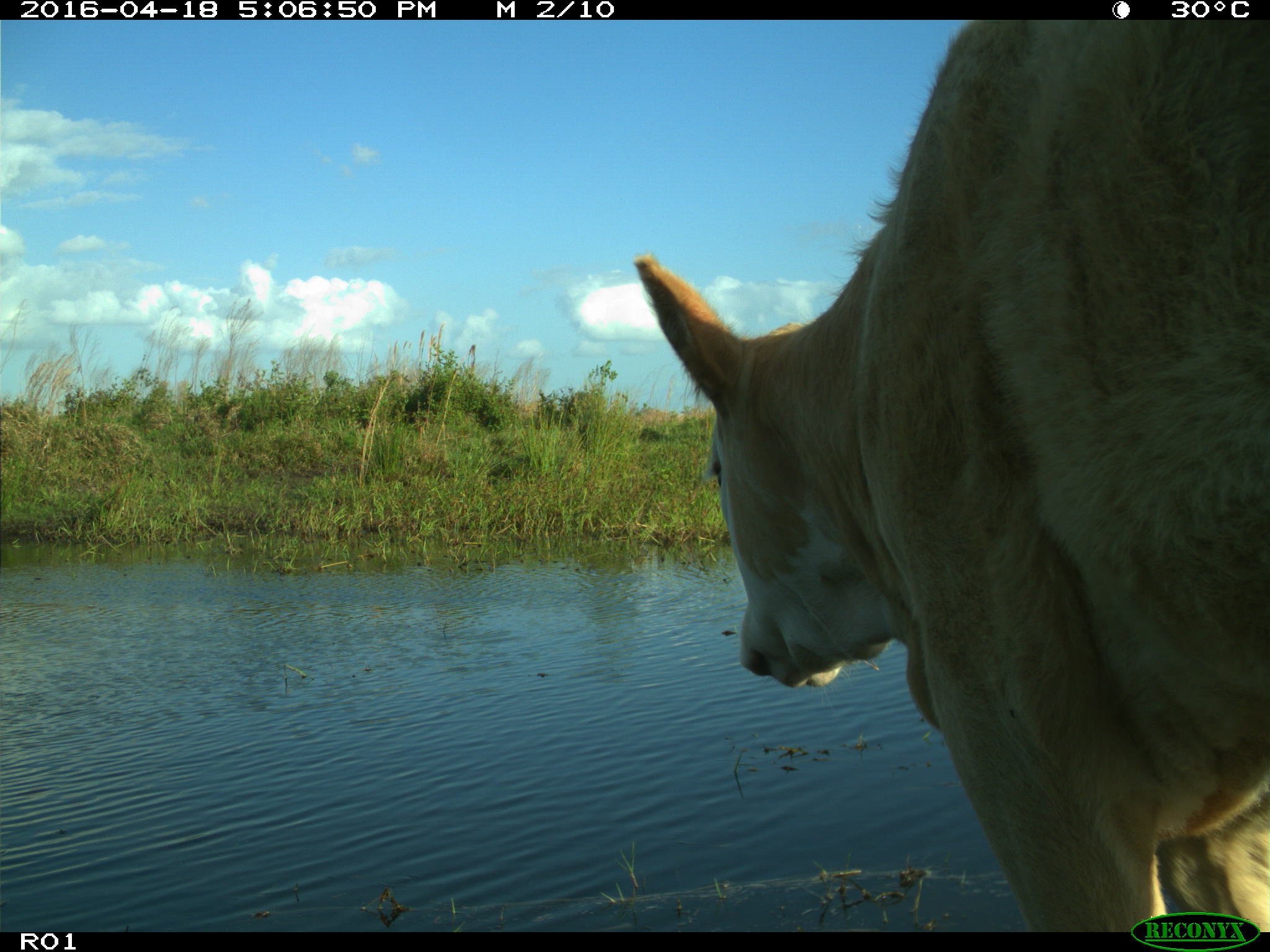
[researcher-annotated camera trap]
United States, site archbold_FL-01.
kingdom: Animalia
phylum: Chordata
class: Mammalia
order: Artiodactyla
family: Bovidae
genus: Bos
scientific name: Bos taurus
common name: domestic cow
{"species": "Bos taurus (domestic cow)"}